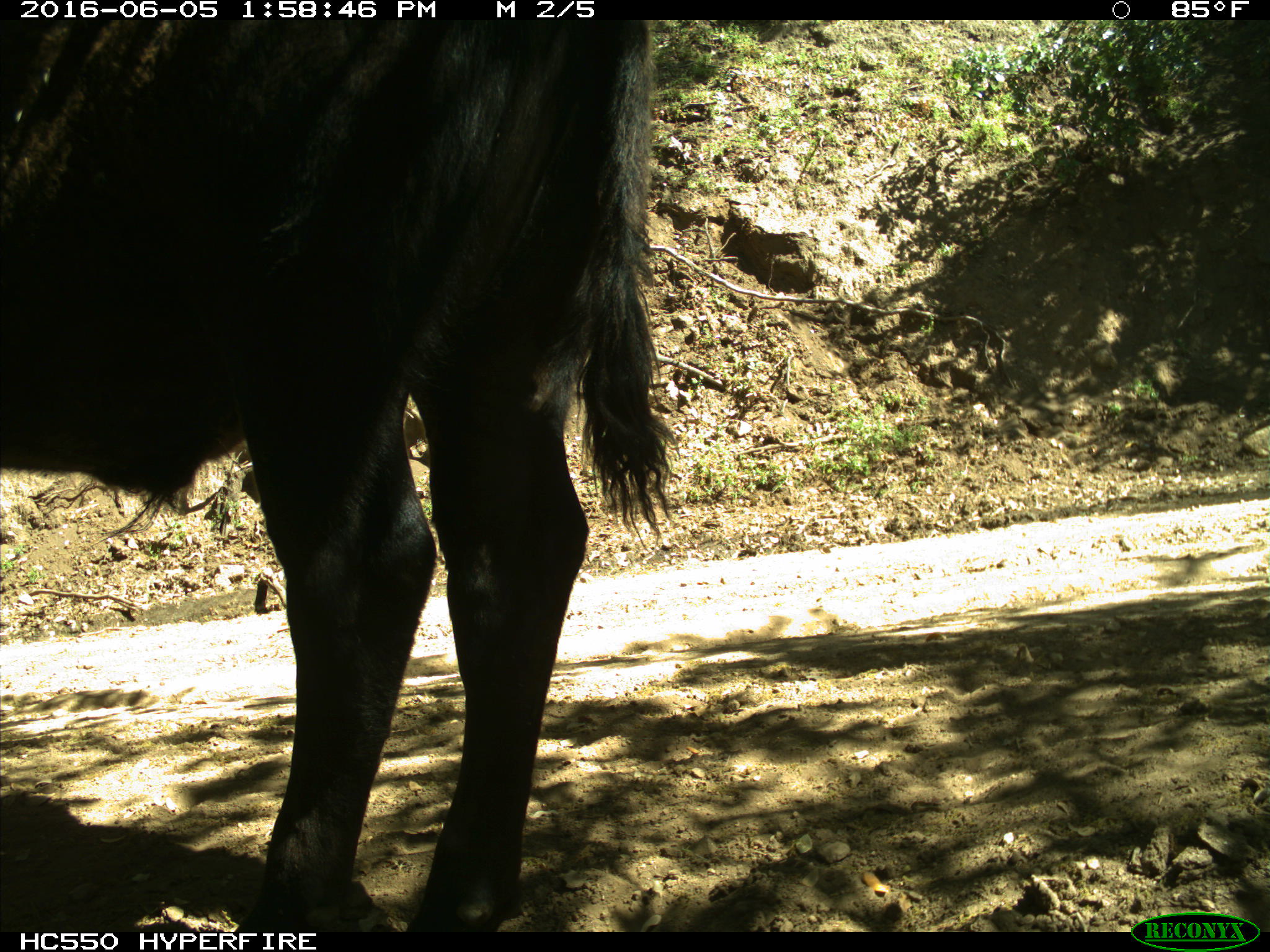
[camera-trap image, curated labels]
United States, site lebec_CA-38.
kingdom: Animalia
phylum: Chordata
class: Mammalia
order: Artiodactyla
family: Bovidae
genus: Bos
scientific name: Bos taurus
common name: domestic cow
Bos taurus (domestic cow).